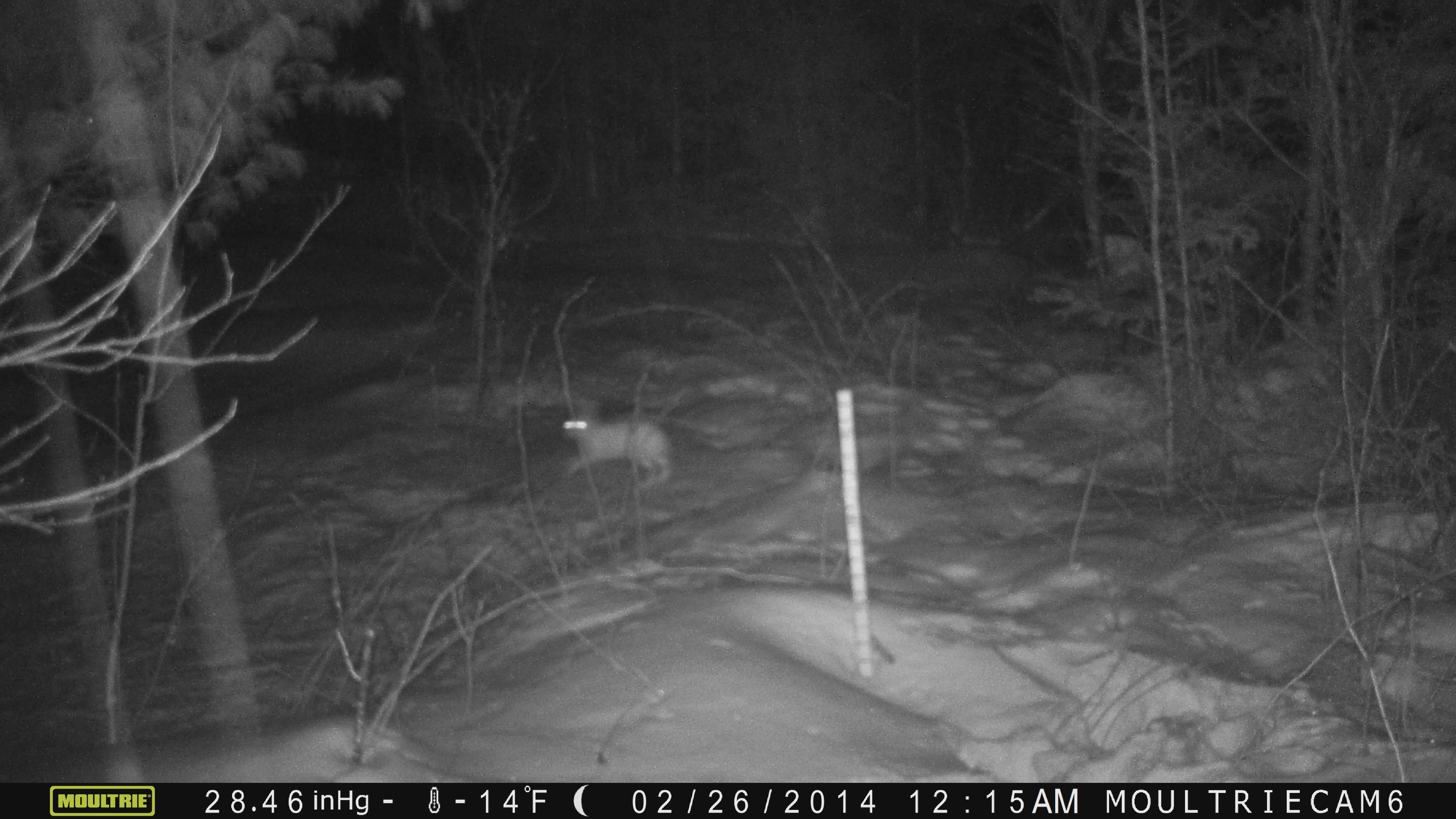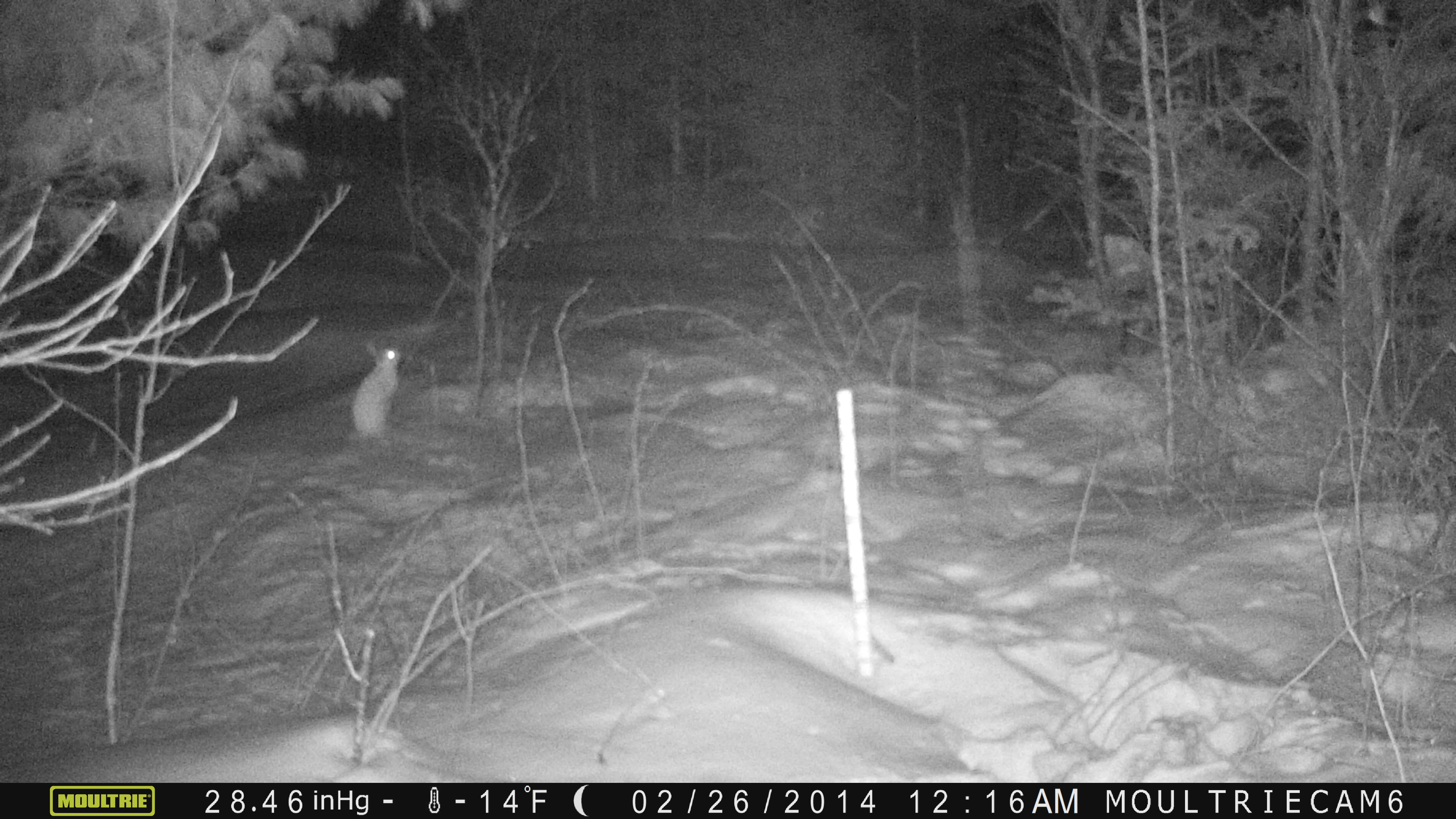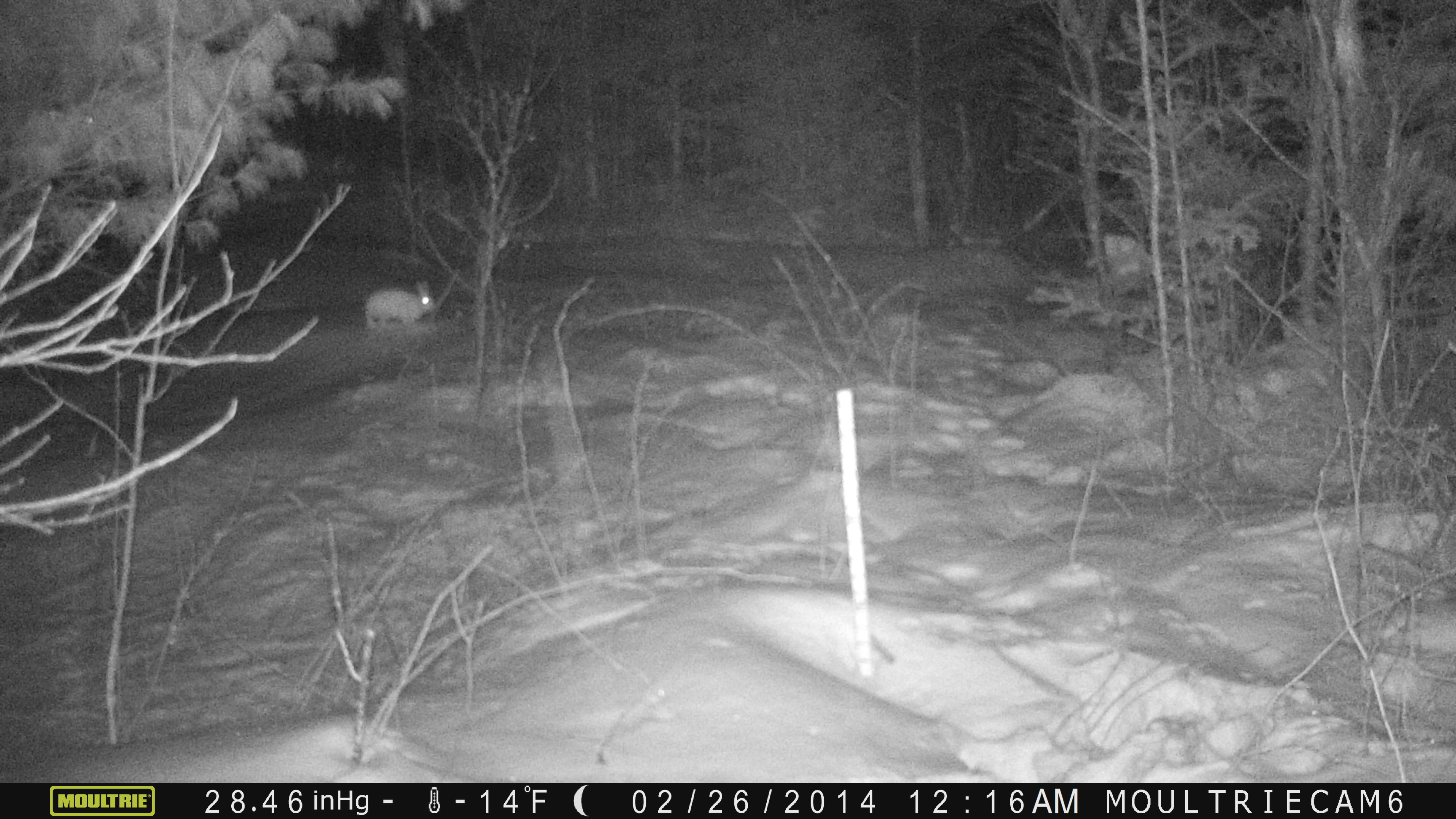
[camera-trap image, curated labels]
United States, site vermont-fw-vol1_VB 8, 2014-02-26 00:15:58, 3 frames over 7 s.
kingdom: Animalia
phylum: Chordata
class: Mammalia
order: Lagomorpha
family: Leporidae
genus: Lepus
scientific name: Lepus americanus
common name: snowshoe hare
Snowshoe hare (Lepus americanus).